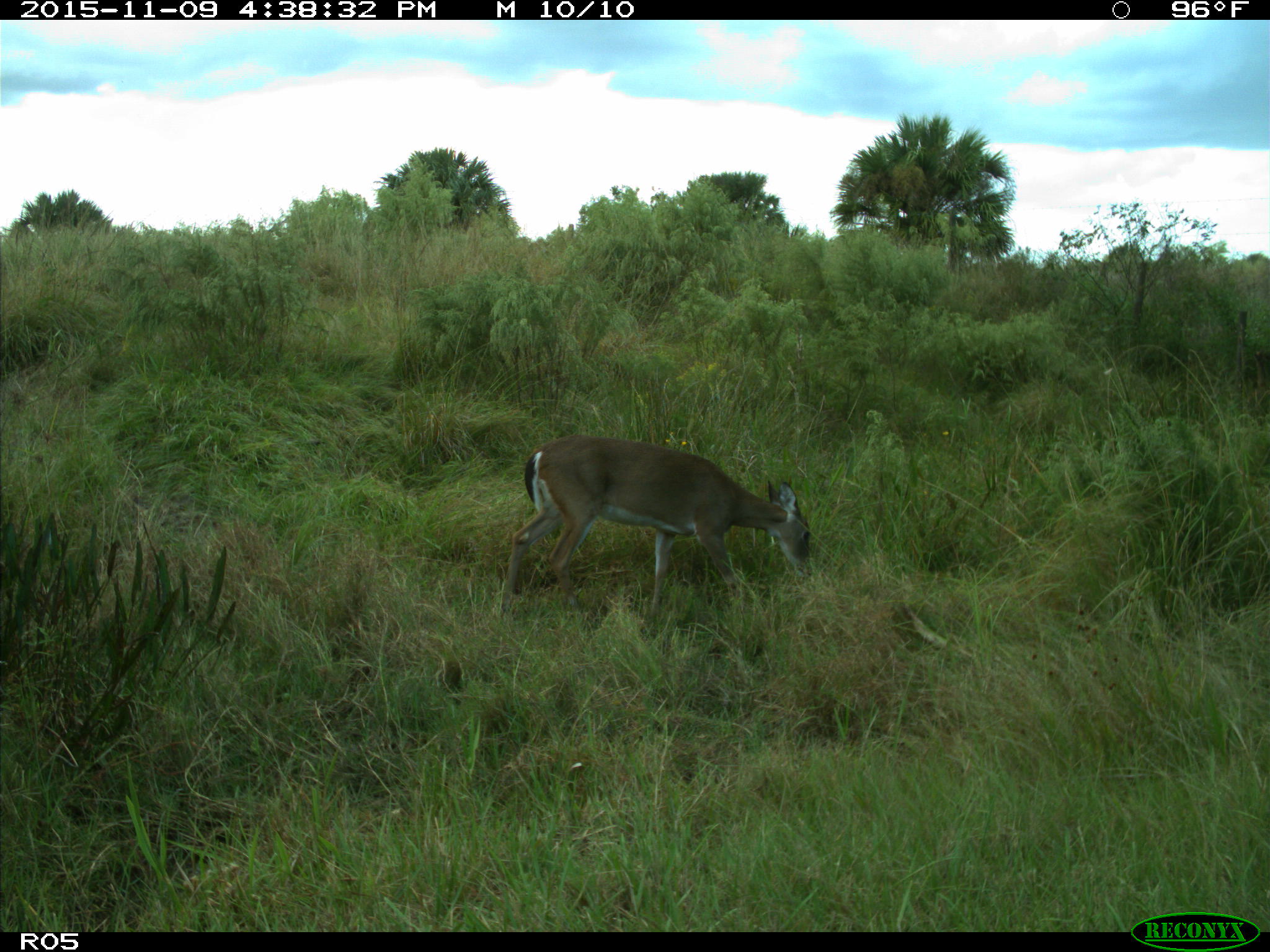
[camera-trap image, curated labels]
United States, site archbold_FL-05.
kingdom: Animalia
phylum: Chordata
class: Mammalia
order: Artiodactyla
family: Cervidae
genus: Odocoileus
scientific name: Odocoileus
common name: deer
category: unidentified deer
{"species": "unidentified deer (deer) (Odocoileus)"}